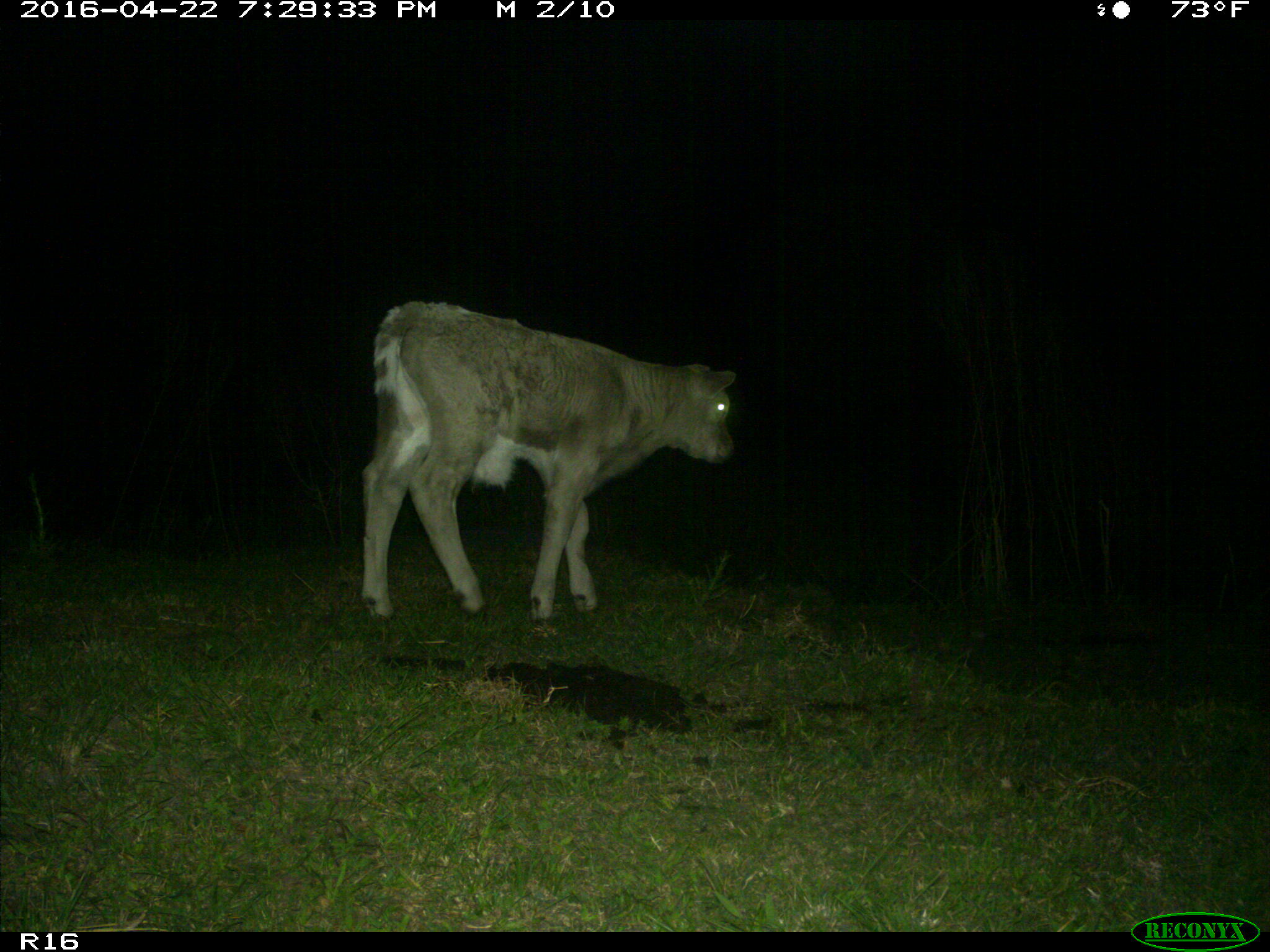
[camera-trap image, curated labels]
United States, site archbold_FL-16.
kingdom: Animalia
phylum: Chordata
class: Mammalia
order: Artiodactyla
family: Bovidae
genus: Bos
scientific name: Bos taurus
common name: domestic cow